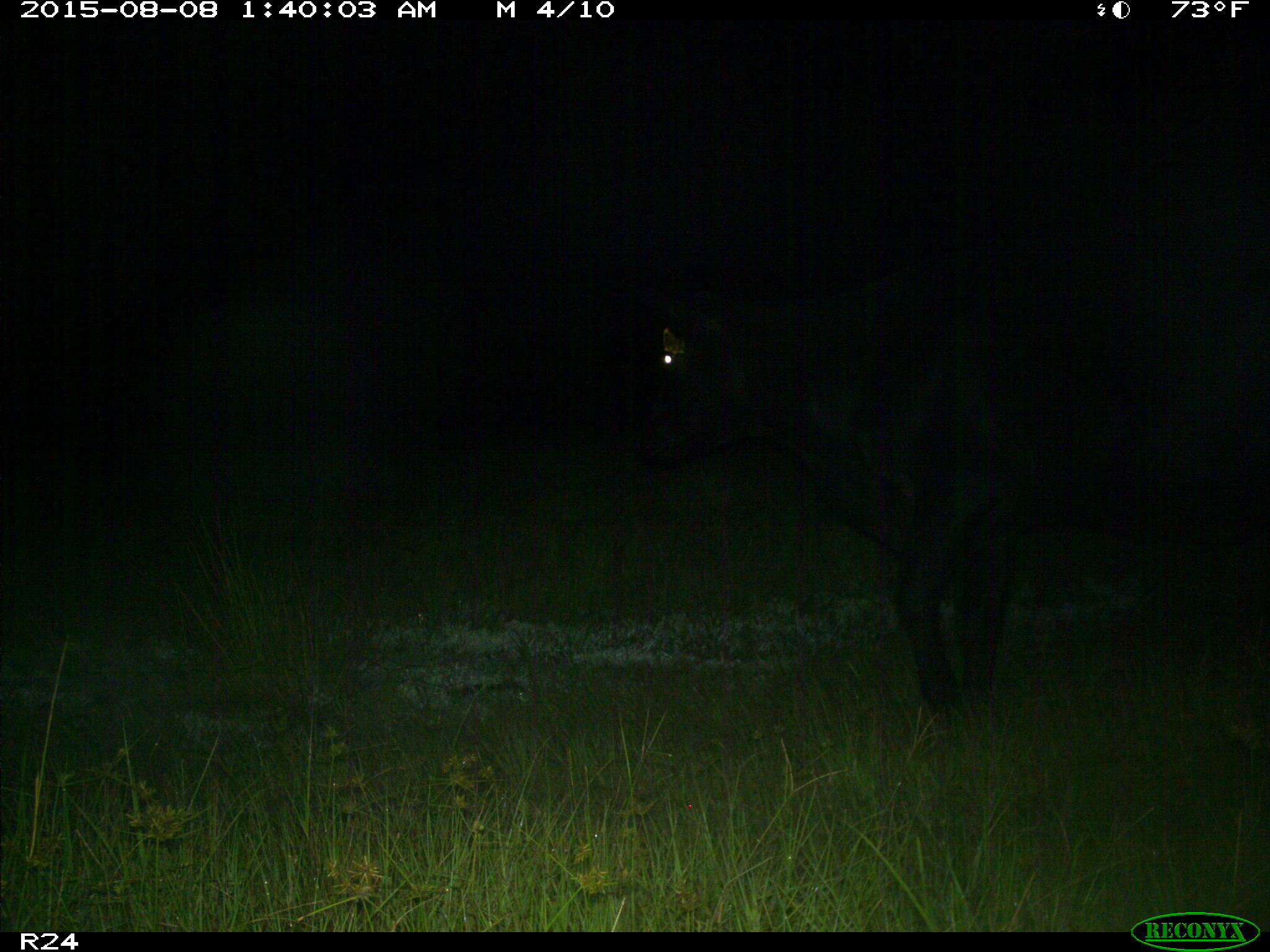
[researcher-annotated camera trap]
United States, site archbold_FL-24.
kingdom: Animalia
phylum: Chordata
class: Mammalia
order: Artiodactyla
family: Bovidae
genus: Bos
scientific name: Bos taurus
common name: domestic cow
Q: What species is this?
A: Bos taurus (domestic cow).